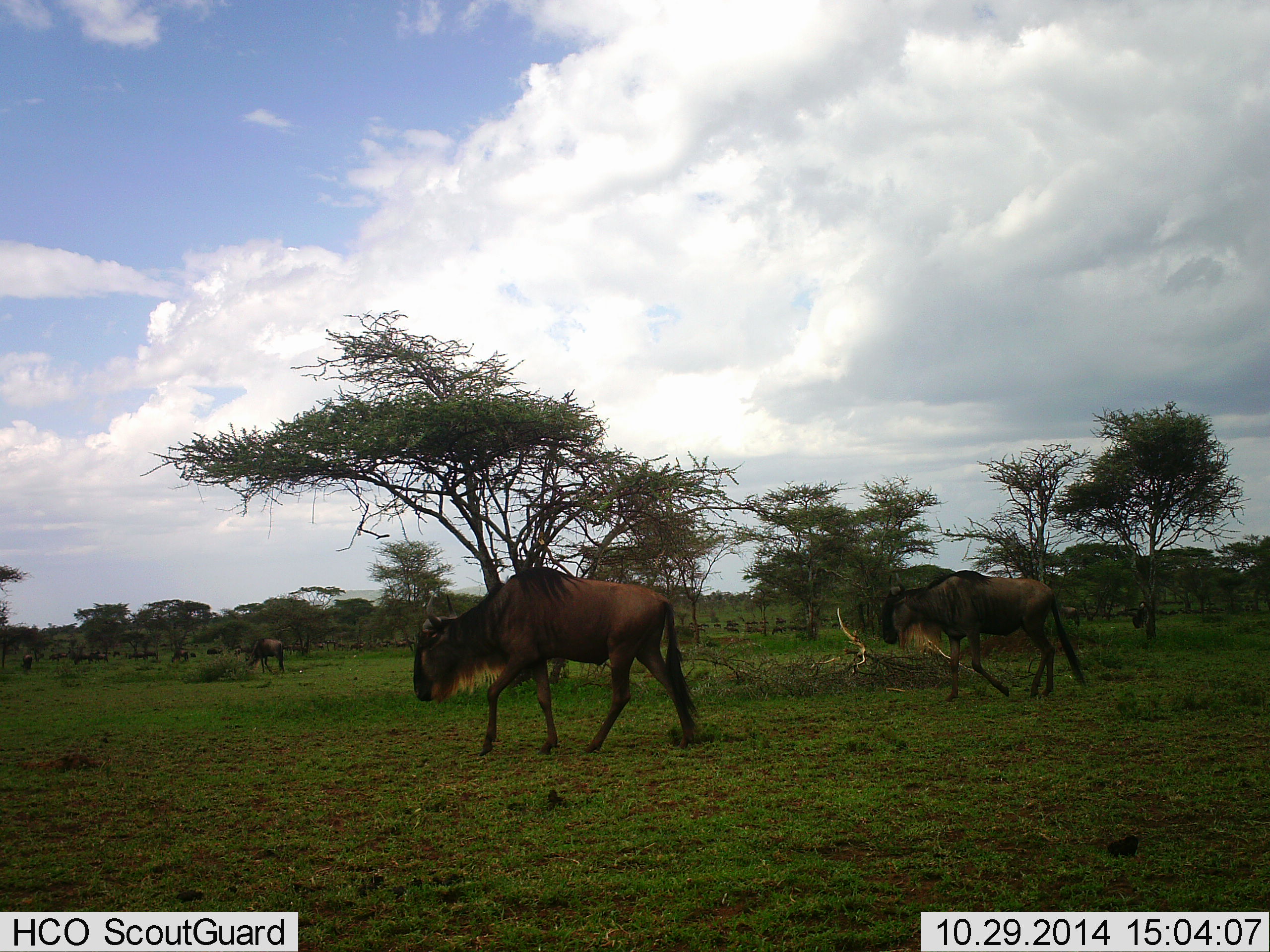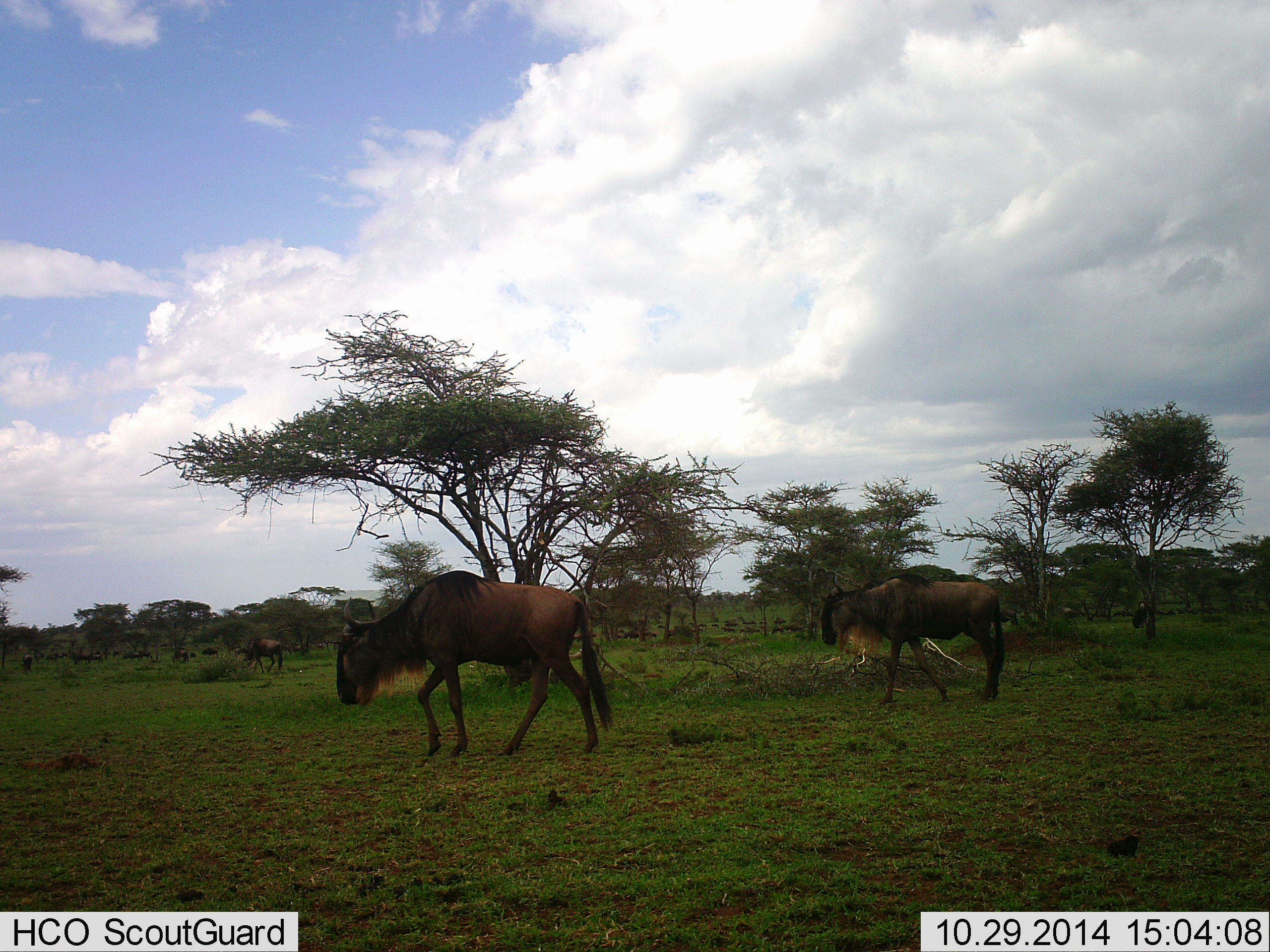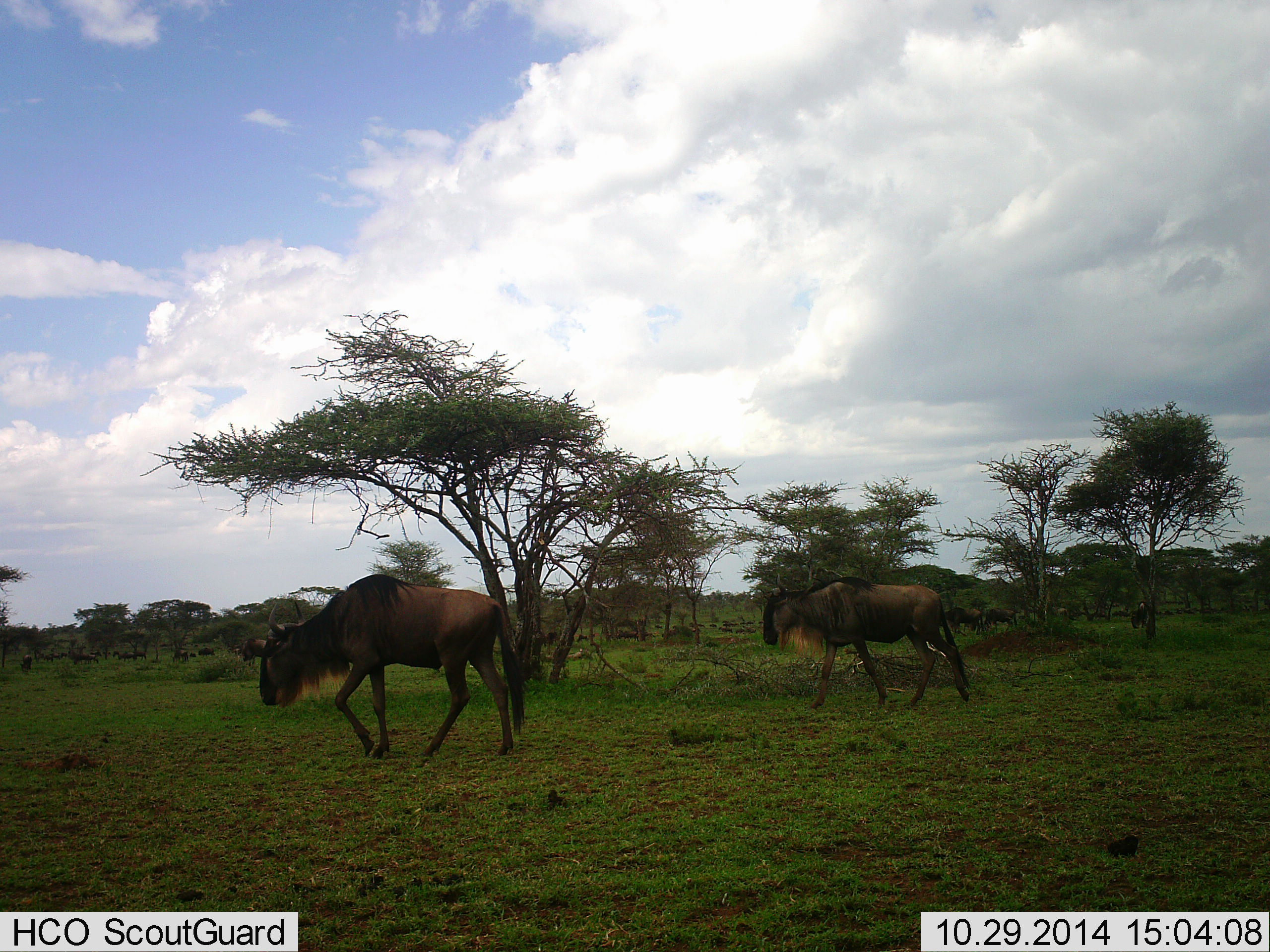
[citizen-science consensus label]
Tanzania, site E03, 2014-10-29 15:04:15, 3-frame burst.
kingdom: Animalia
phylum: Chordata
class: Mammalia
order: Artiodactyla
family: Bovidae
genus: Connochaetes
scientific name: Connochaetes taurinus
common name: blue wildebeest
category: wildebeest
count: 11-50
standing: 30%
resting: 0%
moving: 100%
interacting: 0%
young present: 0%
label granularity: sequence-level